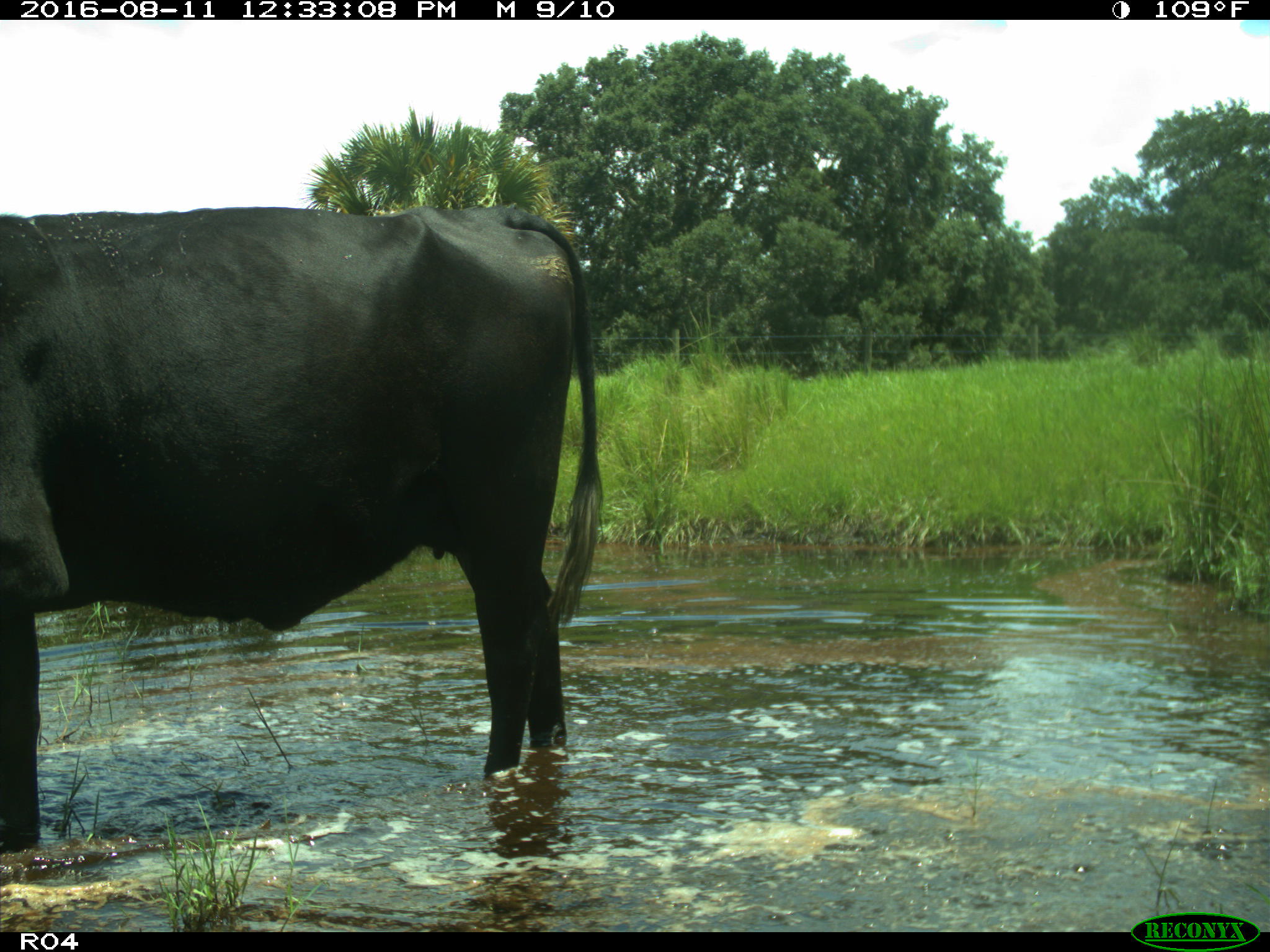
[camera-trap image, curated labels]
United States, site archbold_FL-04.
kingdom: Animalia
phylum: Chordata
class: Mammalia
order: Artiodactyla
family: Bovidae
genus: Bos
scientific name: Bos taurus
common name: domestic cow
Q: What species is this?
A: Bos taurus (domestic cow).